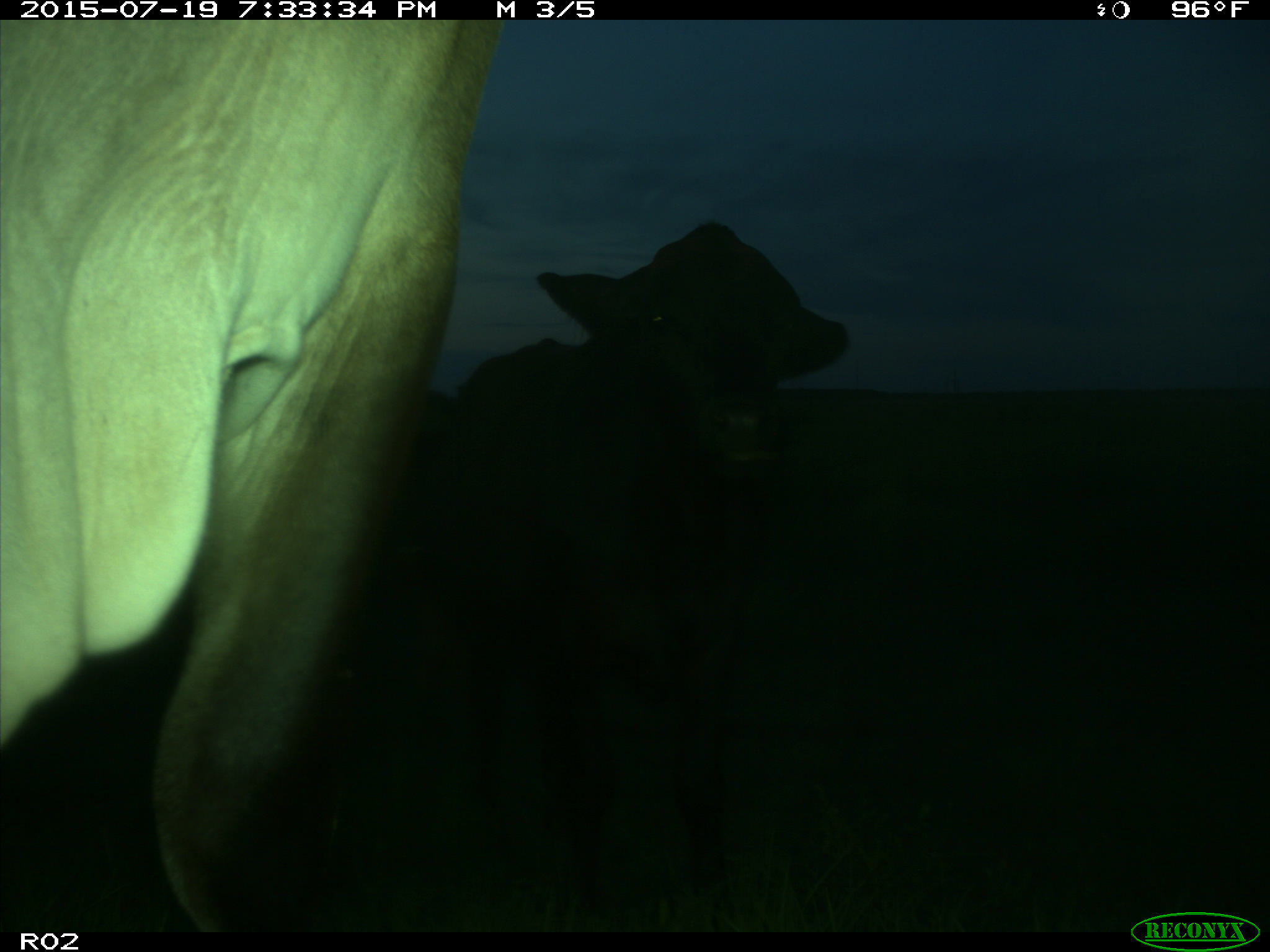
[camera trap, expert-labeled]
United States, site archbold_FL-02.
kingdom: Animalia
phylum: Chordata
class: Mammalia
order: Artiodactyla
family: Bovidae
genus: Bos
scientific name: Bos taurus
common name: domestic cow